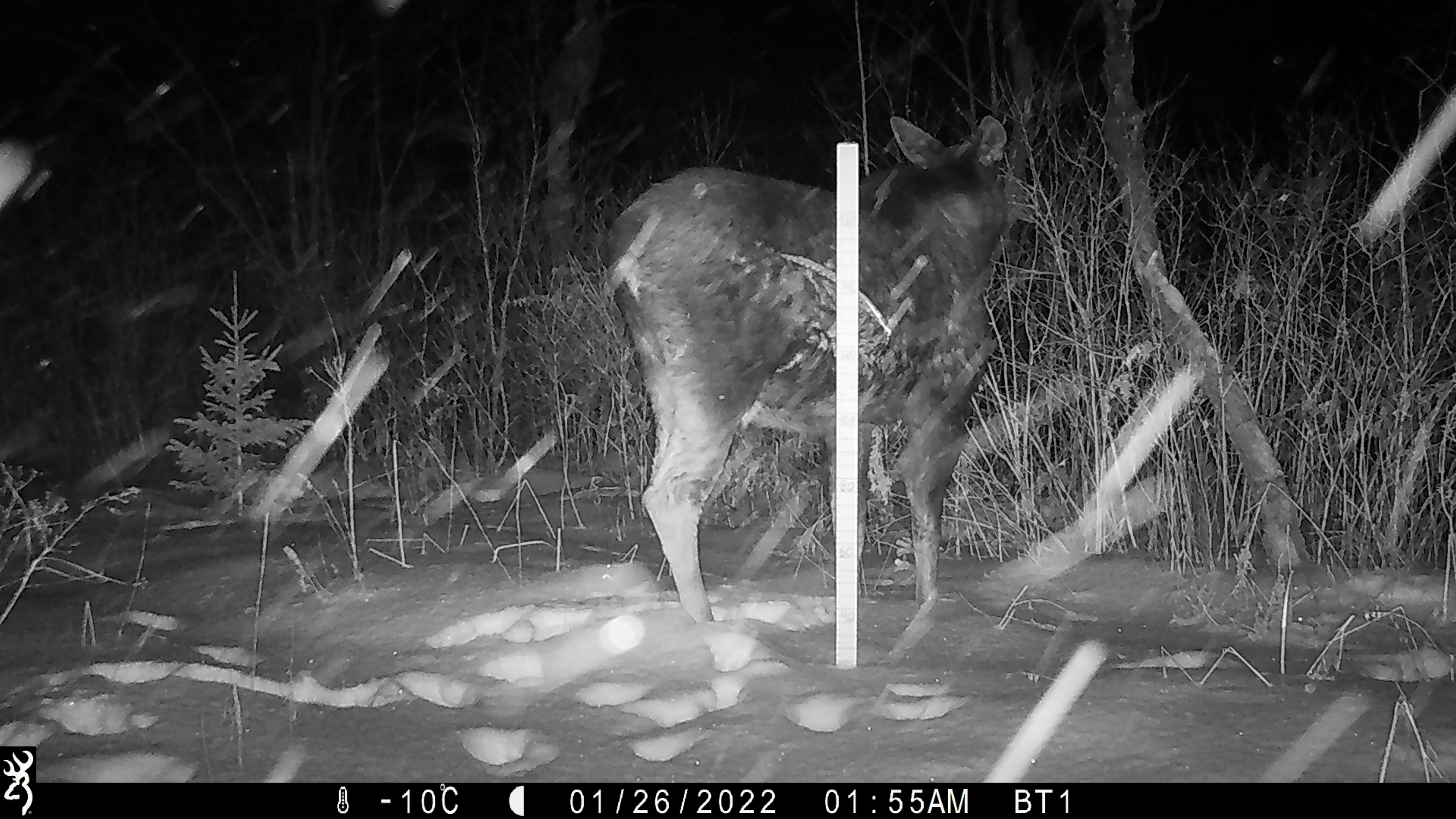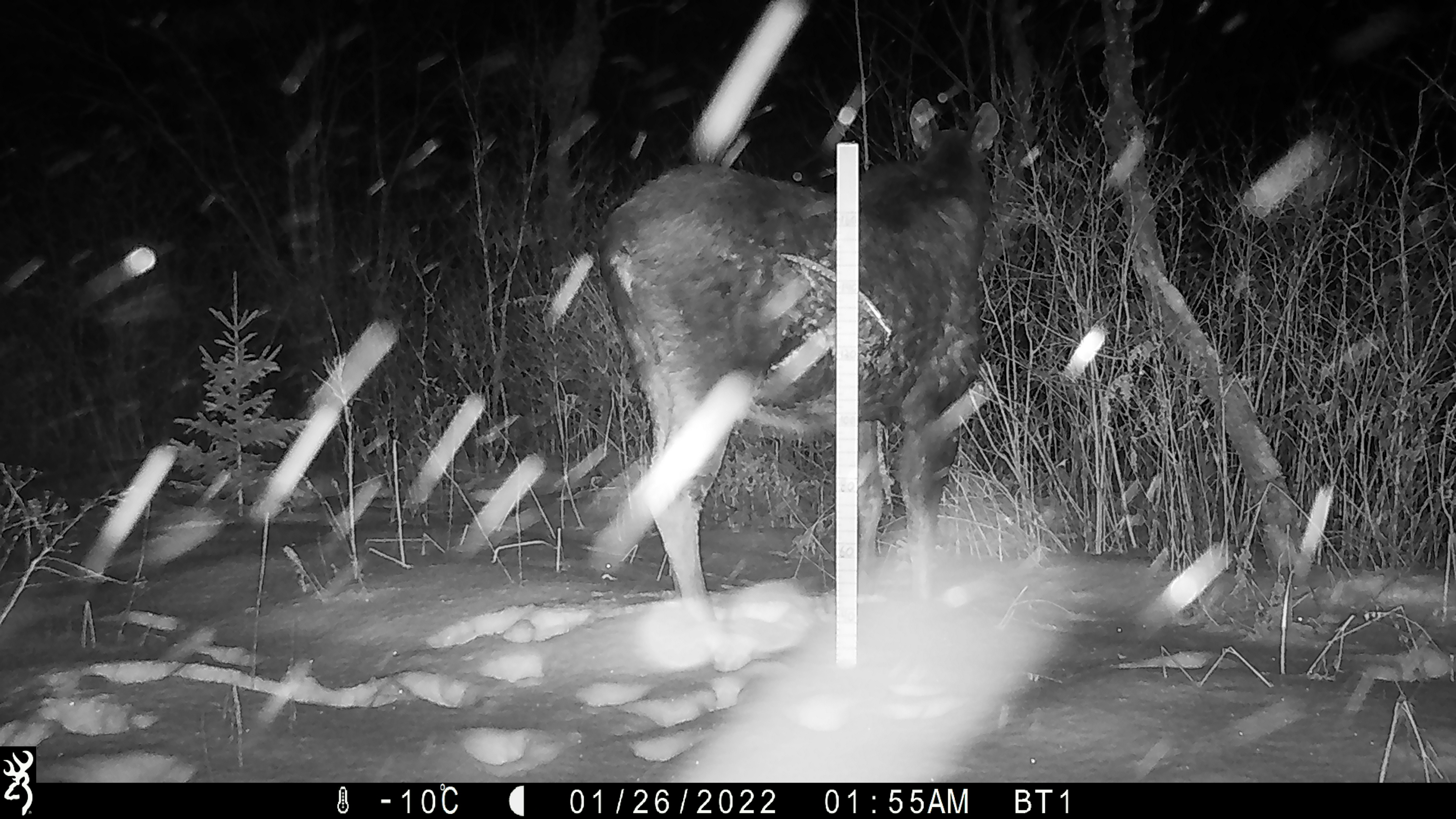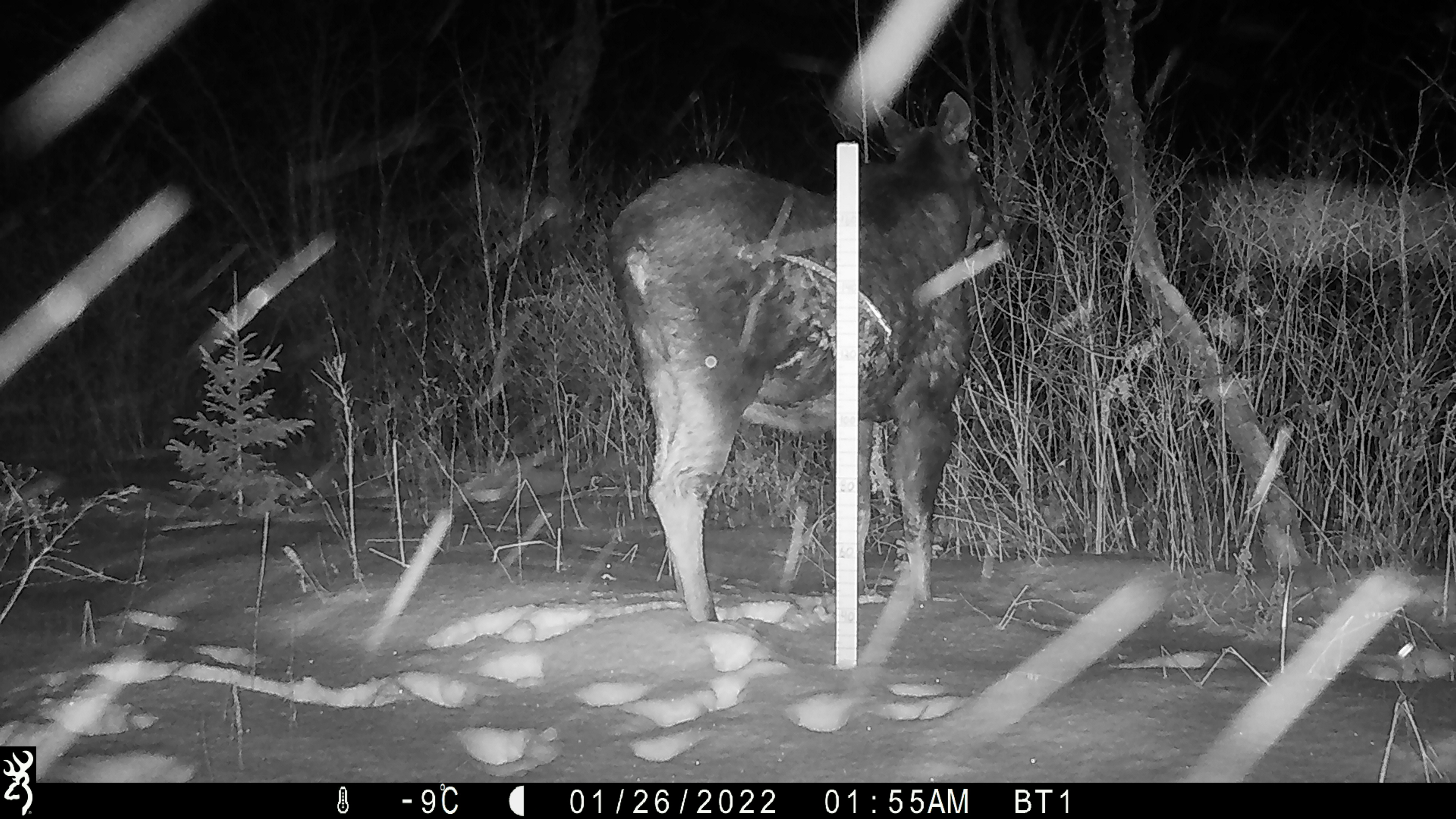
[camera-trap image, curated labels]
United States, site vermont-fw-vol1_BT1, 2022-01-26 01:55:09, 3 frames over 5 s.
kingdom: Animalia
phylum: Chordata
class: Mammalia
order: Artiodactyla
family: Cervidae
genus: Alces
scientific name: Alces alces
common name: moose